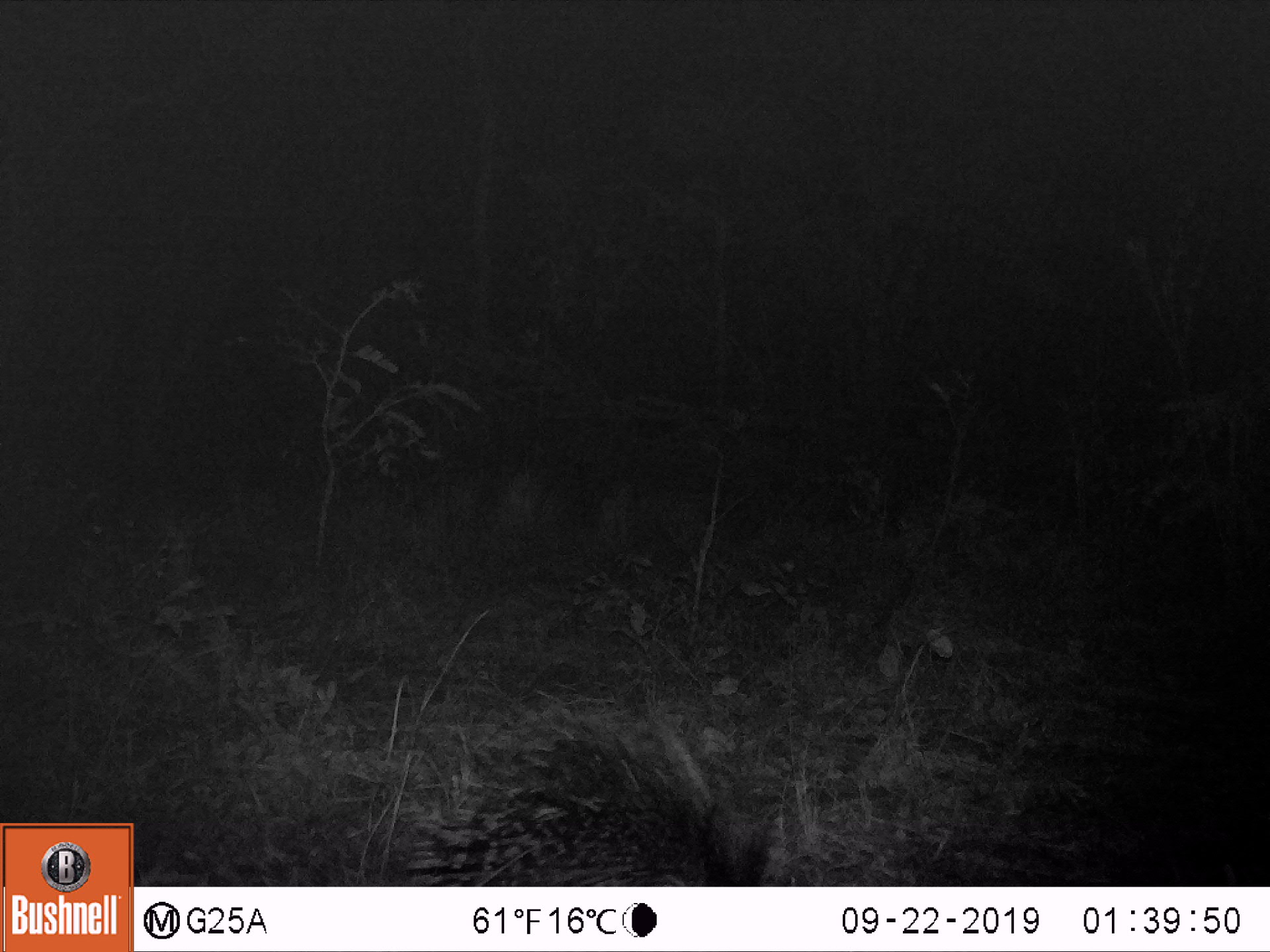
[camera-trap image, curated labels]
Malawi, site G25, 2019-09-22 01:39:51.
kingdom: Animalia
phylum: Chordata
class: Mammalia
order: Rodentia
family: Hystricidae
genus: Hystrix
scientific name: Hystrix africaeaustralis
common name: cape porcupine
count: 1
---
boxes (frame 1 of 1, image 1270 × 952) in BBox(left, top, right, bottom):
cape porcupine: BBox(402, 677, 771, 884)